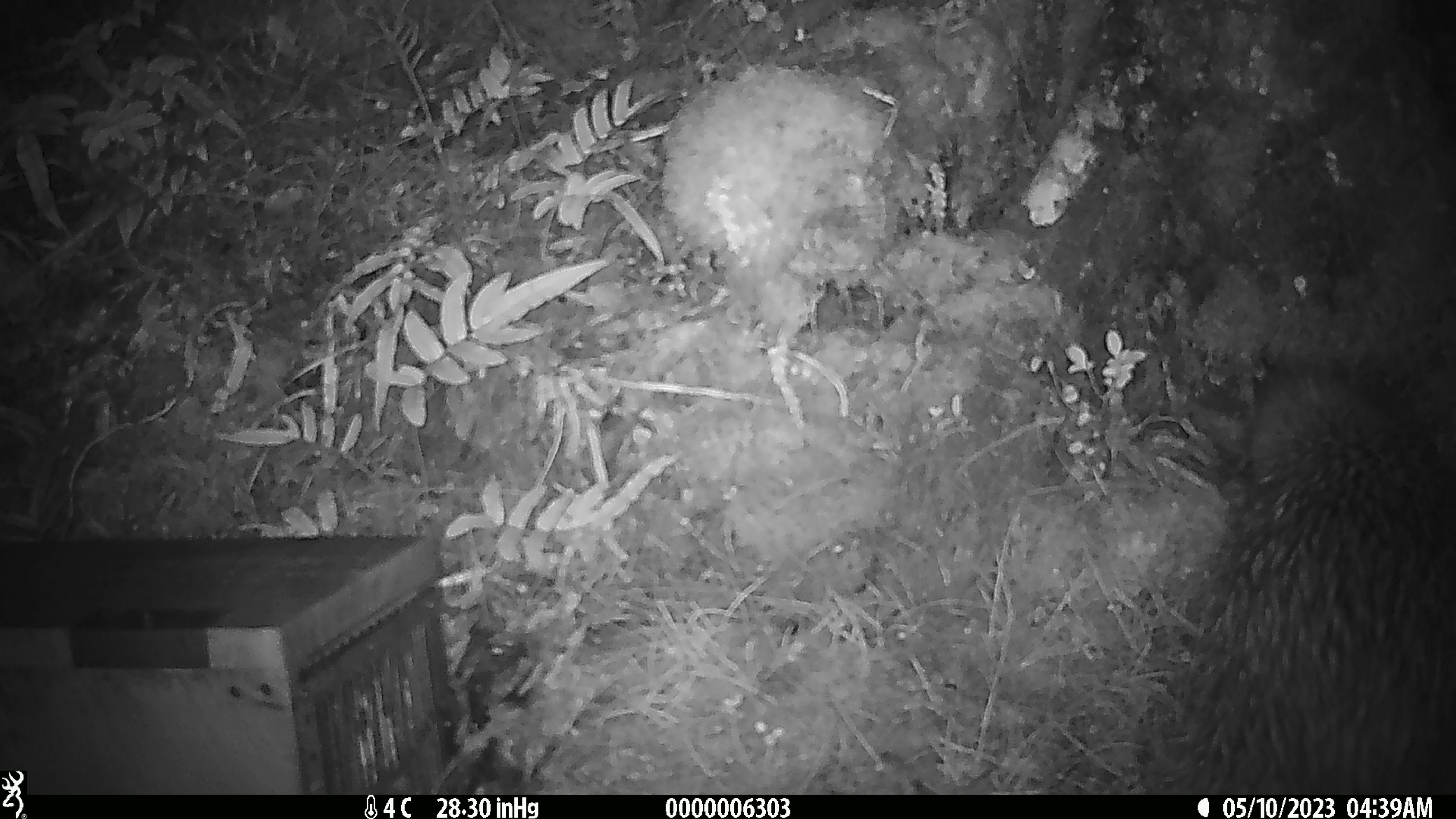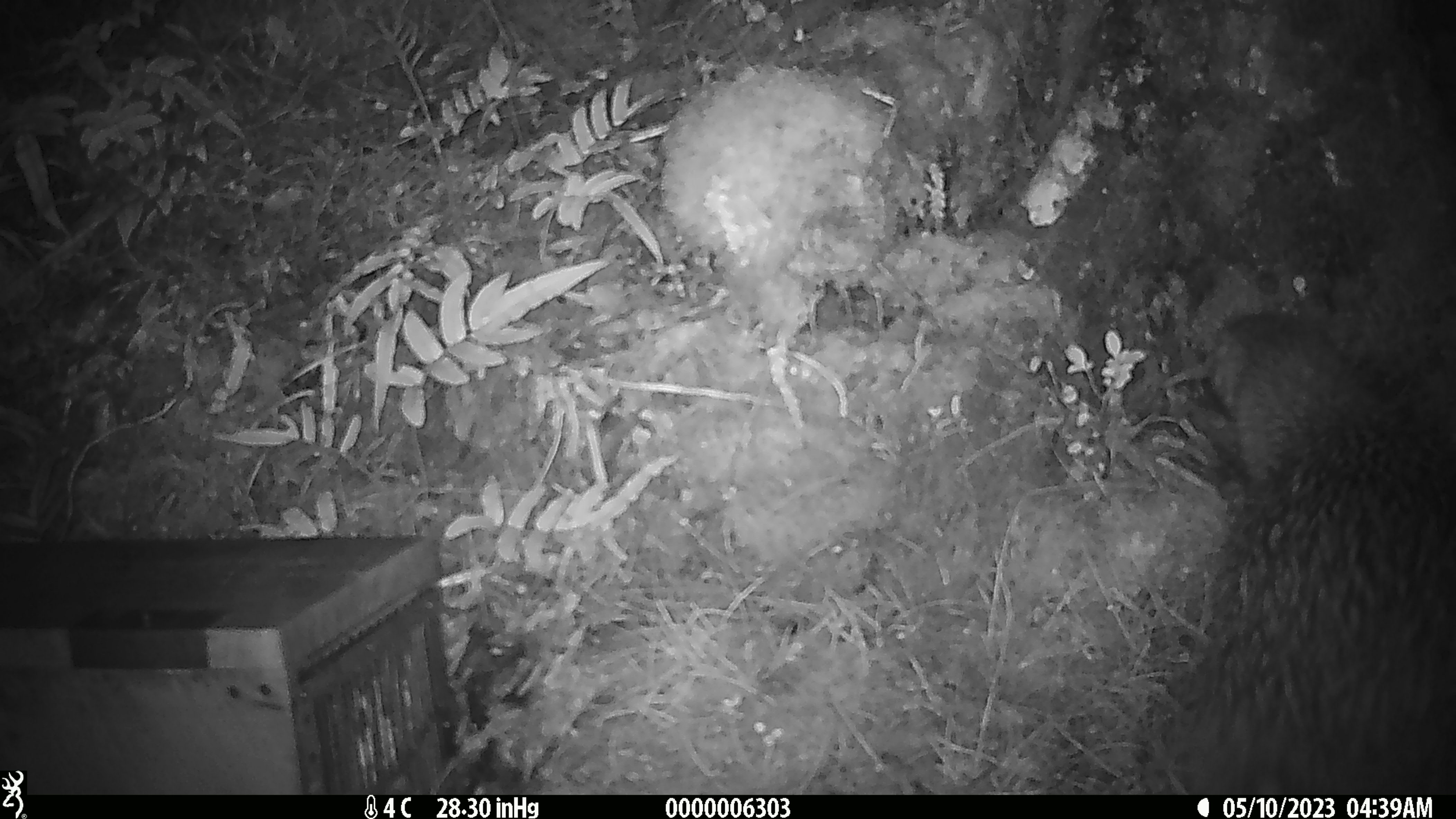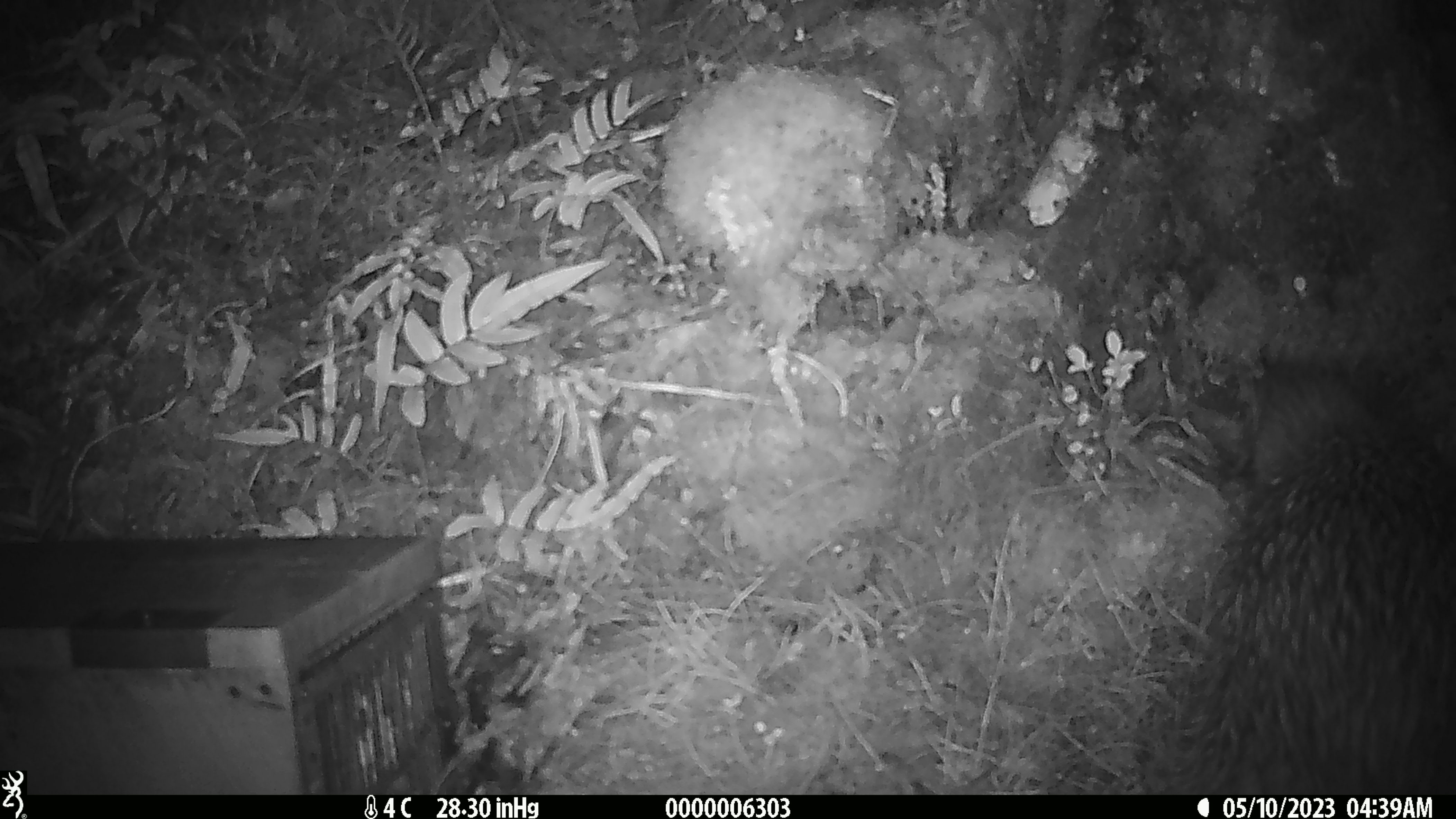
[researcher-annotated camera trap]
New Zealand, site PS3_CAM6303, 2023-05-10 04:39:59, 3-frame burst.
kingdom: Animalia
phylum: Chordata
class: Aves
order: Apterygiformes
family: Apterygidae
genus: Apteryx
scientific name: Apteryx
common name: kiwi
Kiwi (Apteryx).